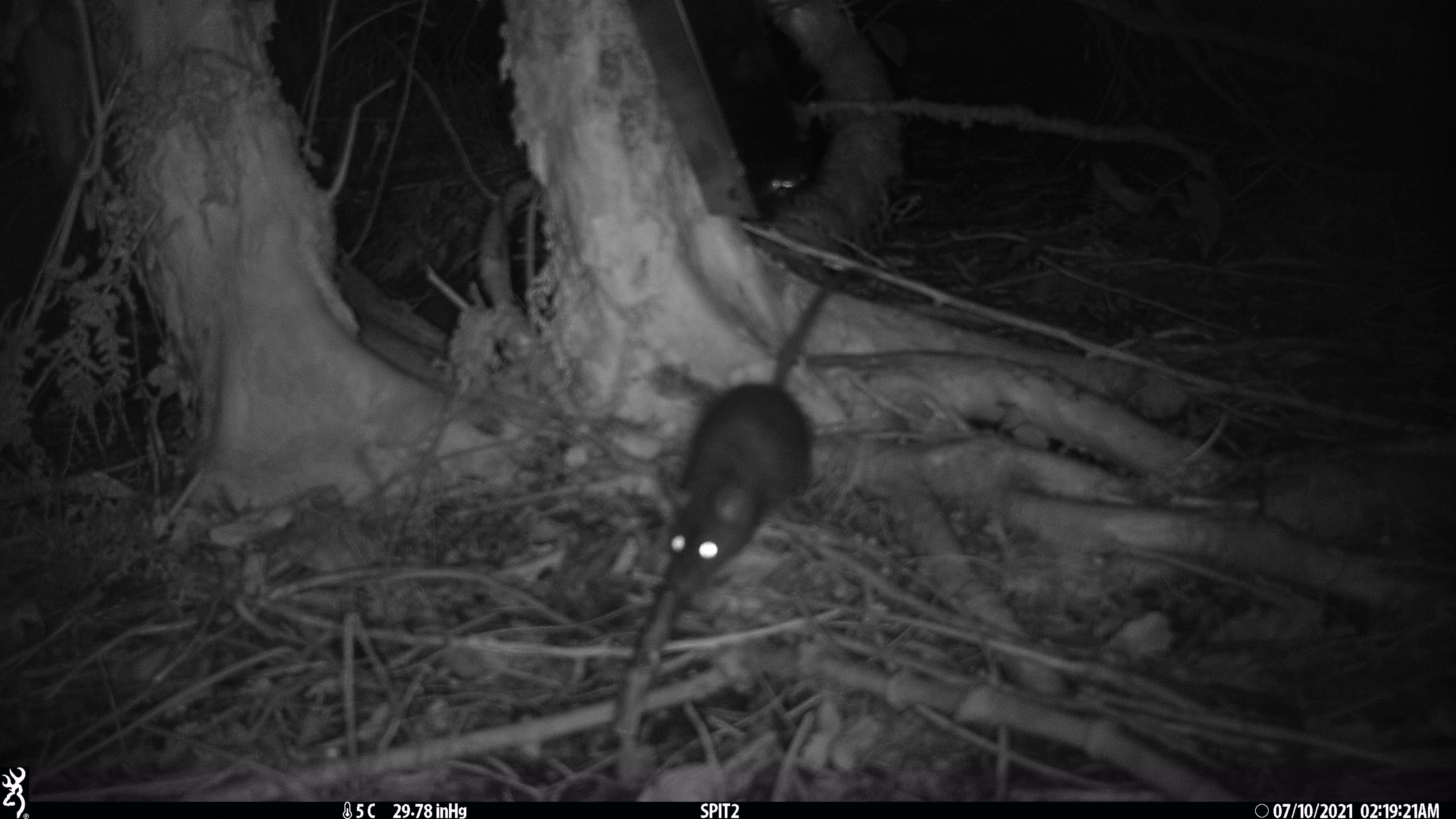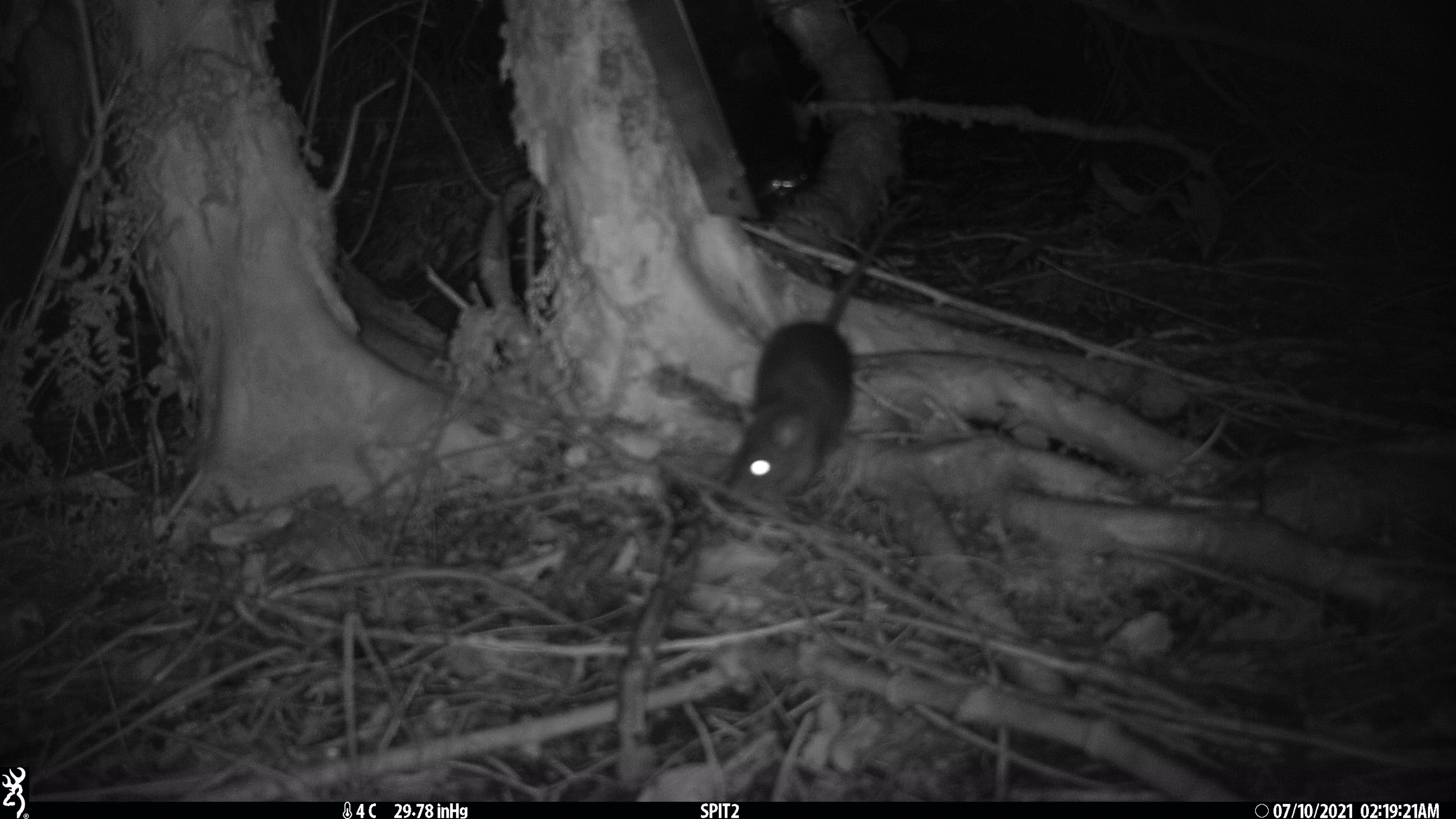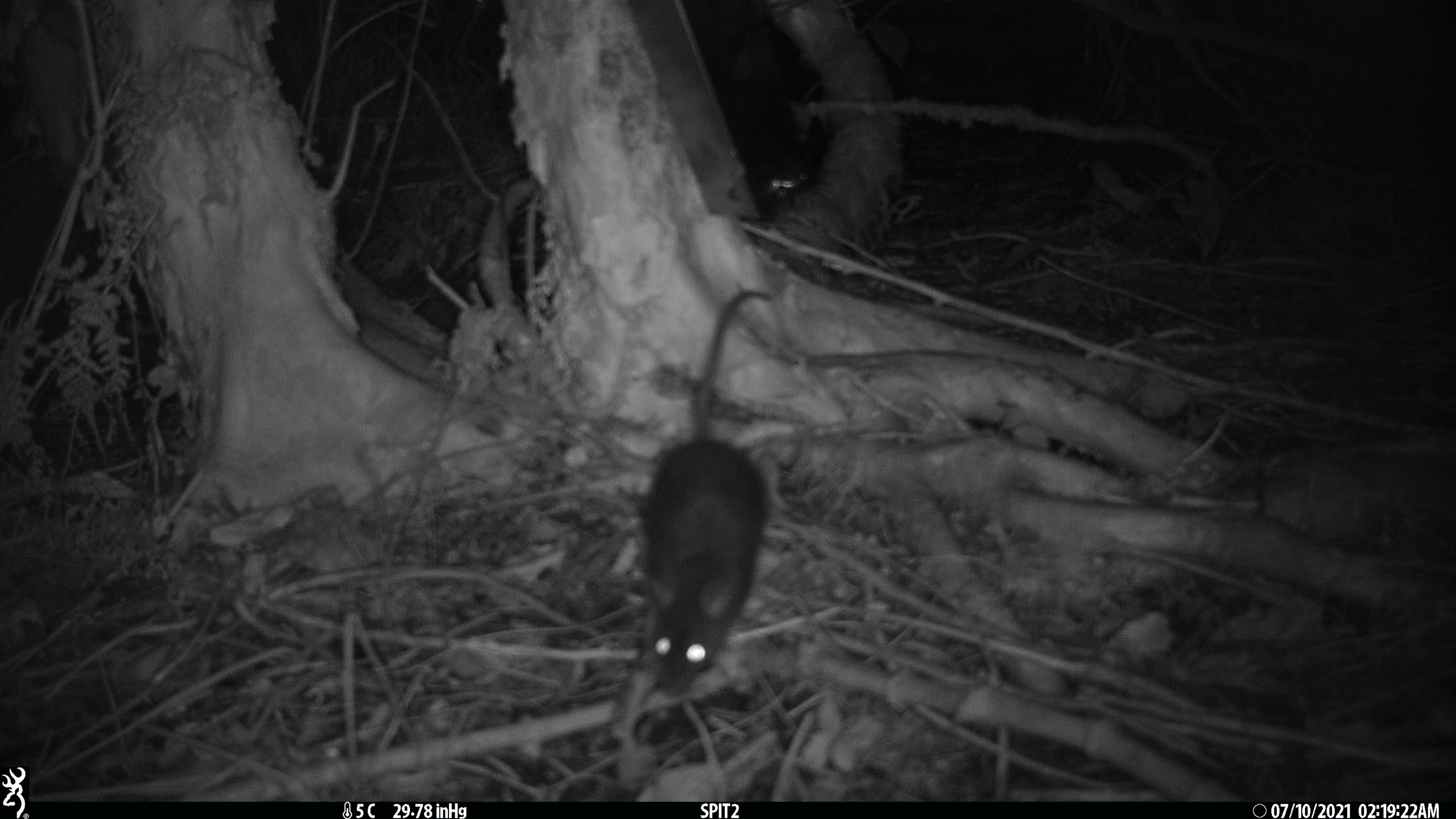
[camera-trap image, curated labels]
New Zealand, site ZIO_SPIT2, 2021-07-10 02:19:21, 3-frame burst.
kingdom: Animalia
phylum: Chordata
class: Mammalia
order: Rodentia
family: Muridae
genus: Rattus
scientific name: Rattus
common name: rat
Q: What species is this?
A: Rat (Rattus).